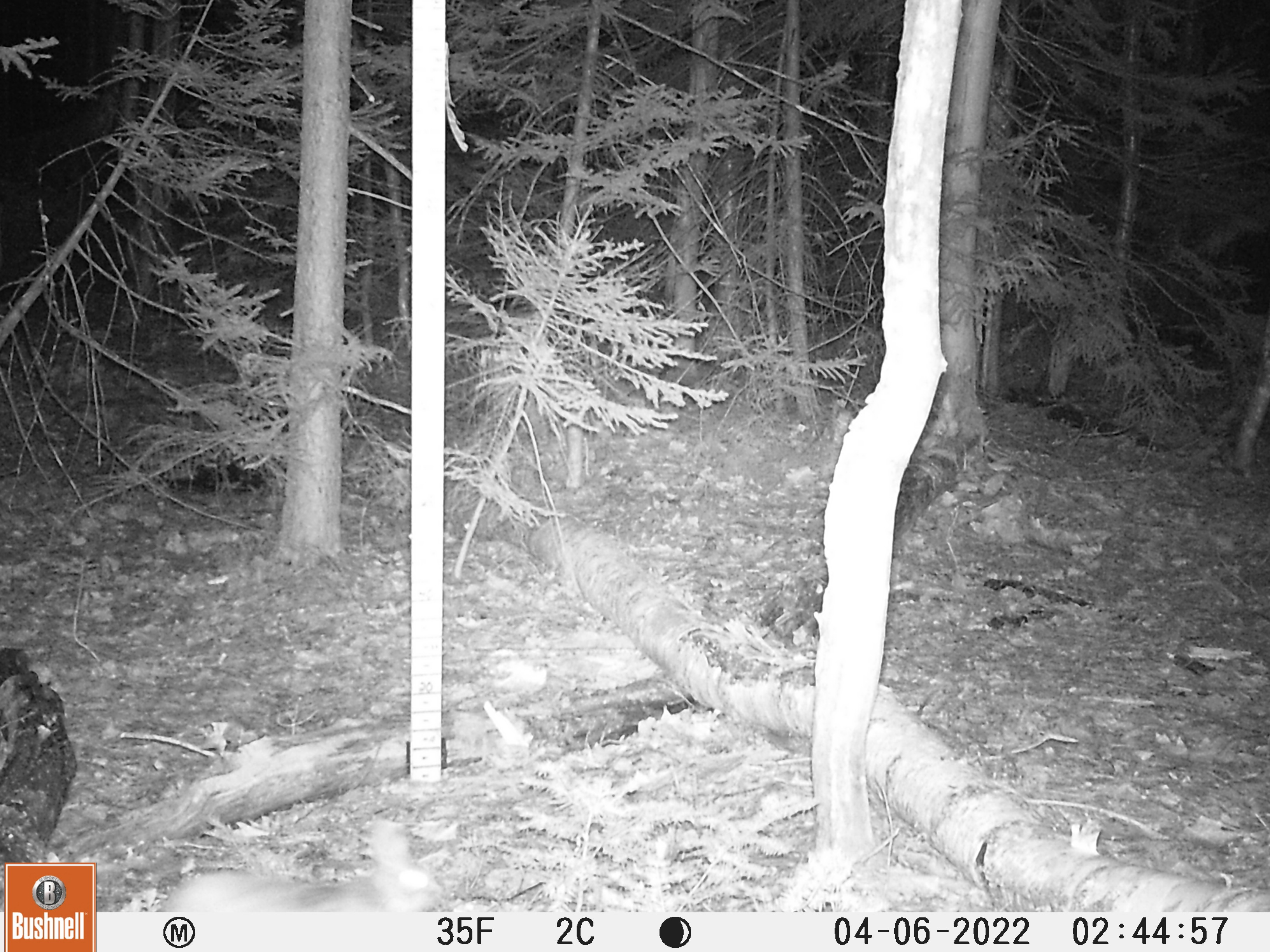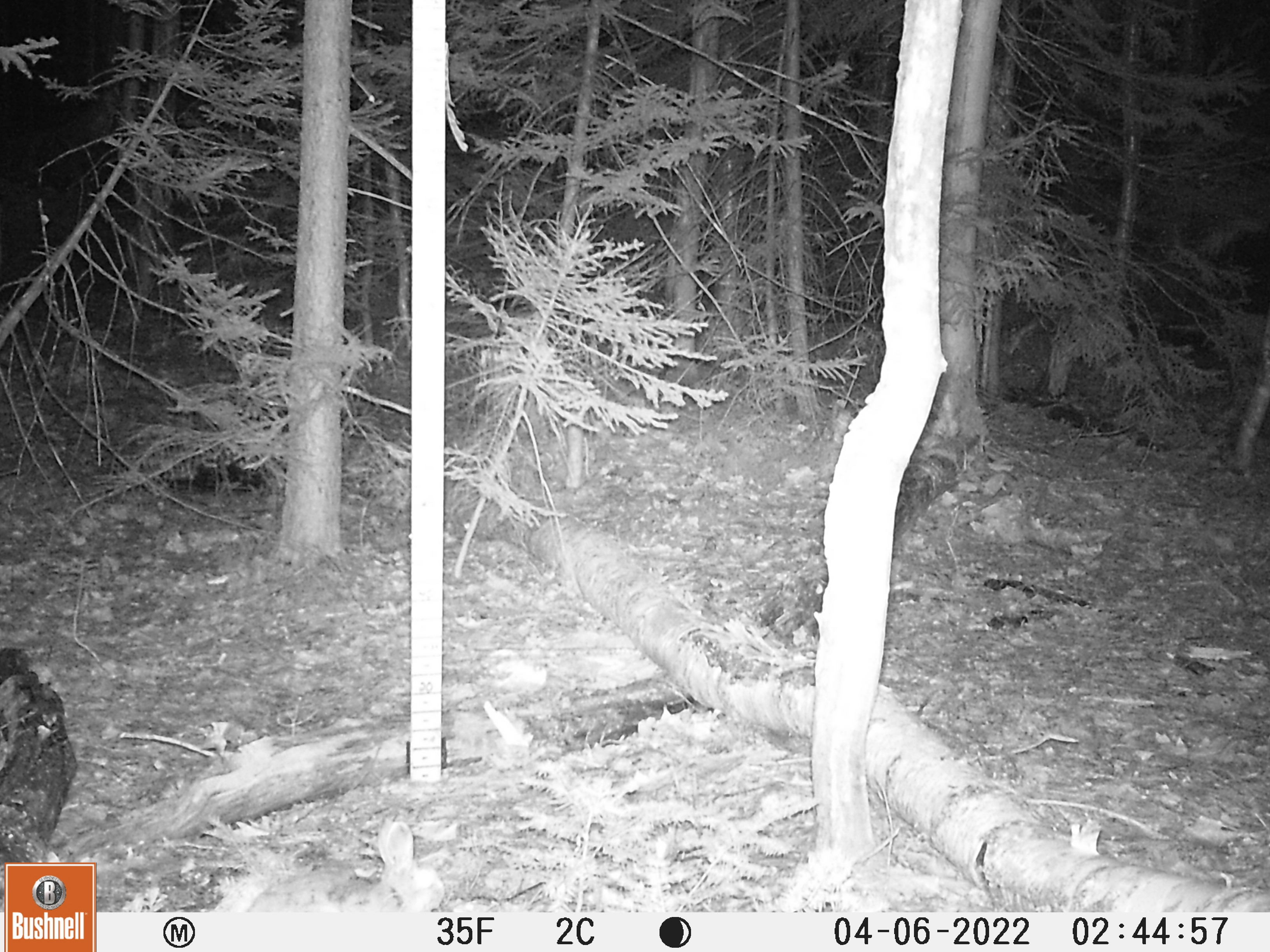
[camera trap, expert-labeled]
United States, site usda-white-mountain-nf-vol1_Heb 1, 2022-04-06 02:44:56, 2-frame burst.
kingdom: Animalia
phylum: Chordata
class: Mammalia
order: Lagomorpha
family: Leporidae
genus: Lepus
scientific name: Lepus americanus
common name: snowshoe hare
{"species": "snowshoe hare (Lepus americanus)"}